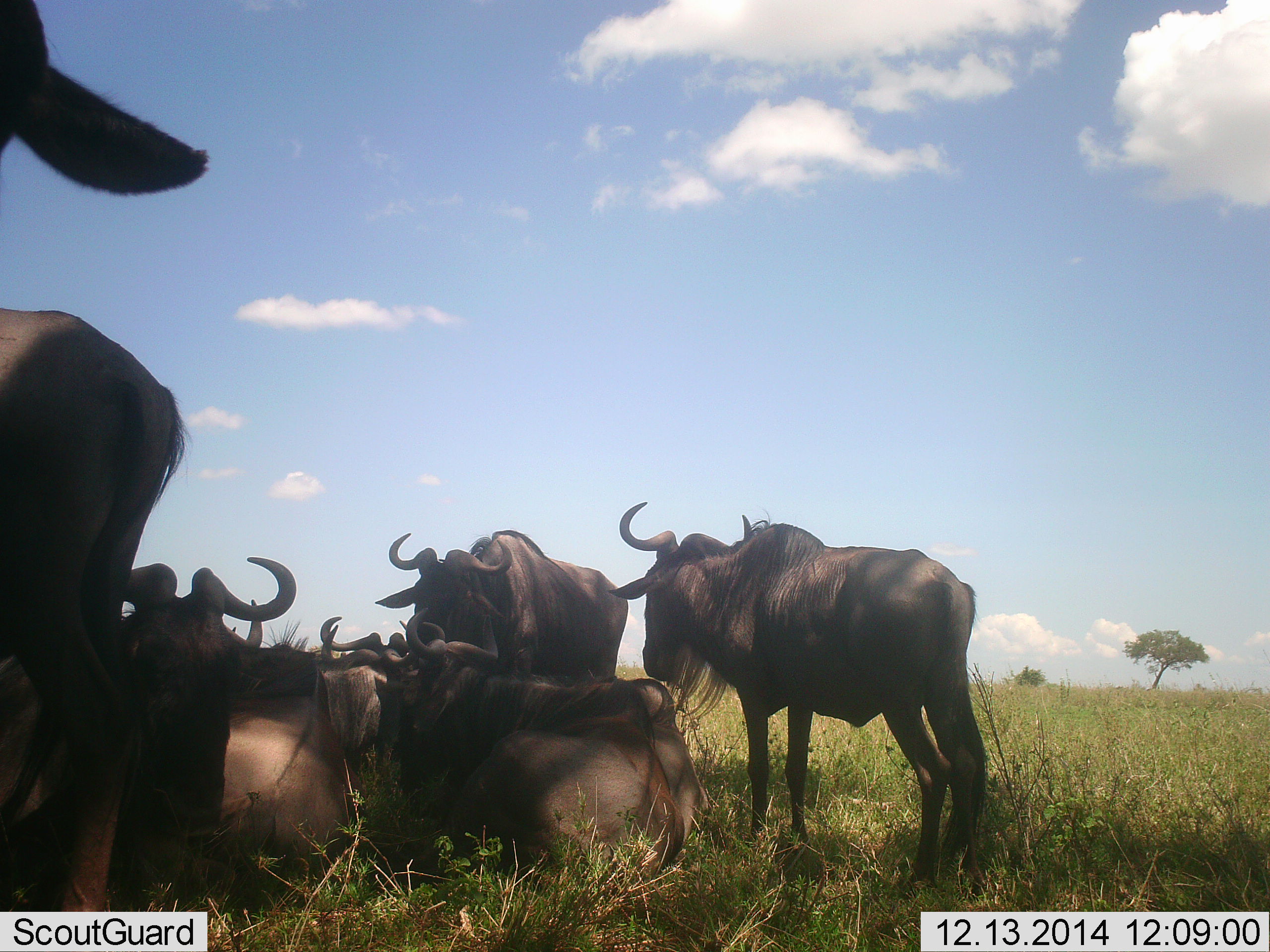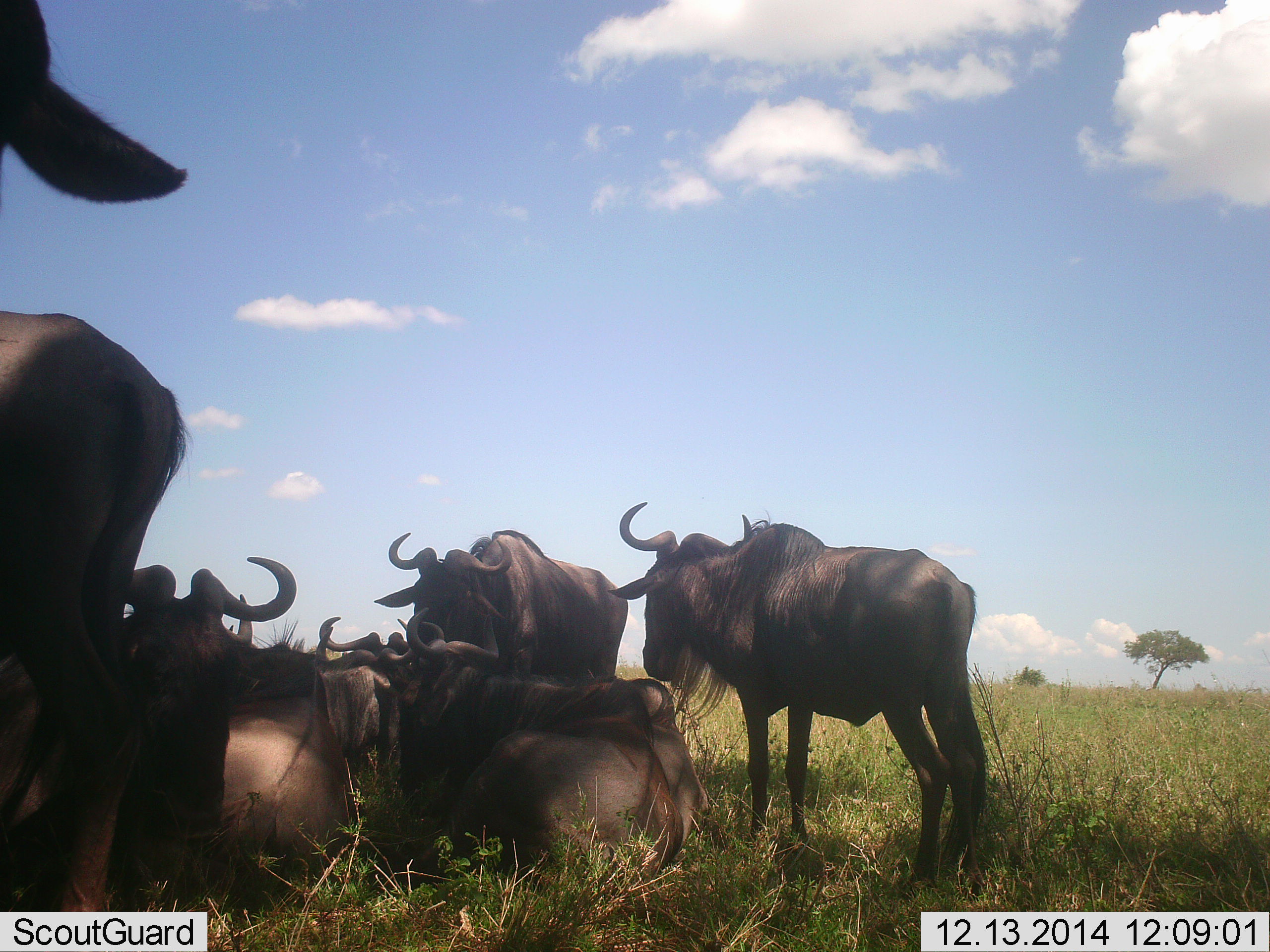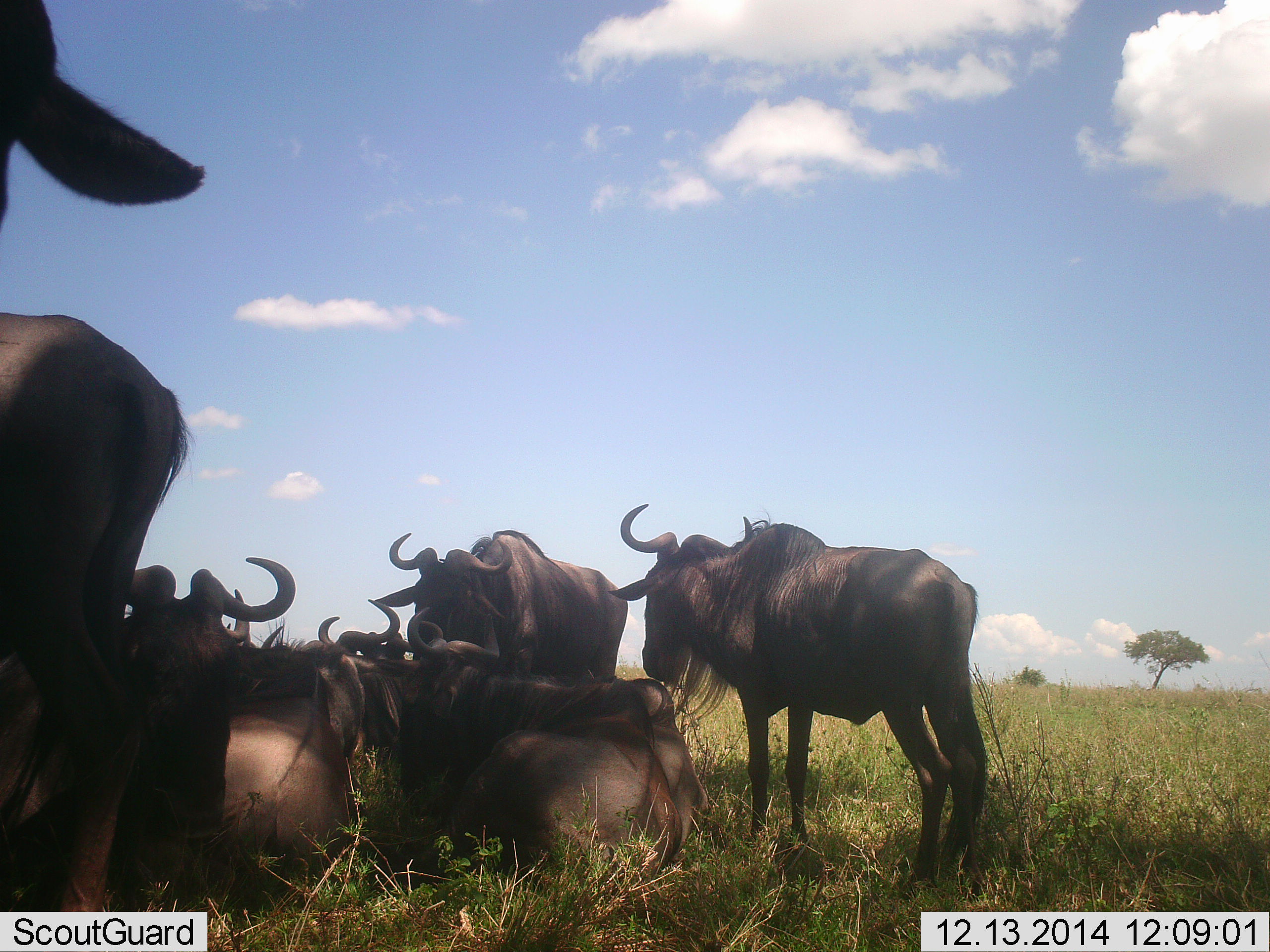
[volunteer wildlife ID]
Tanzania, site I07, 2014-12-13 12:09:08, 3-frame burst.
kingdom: Animalia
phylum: Chordata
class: Mammalia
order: Artiodactyla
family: Bovidae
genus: Connochaetes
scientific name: Connochaetes taurinus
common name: blue wildebeest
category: wildebeest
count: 7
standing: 90%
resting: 100%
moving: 0%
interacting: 20%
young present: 0%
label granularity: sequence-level